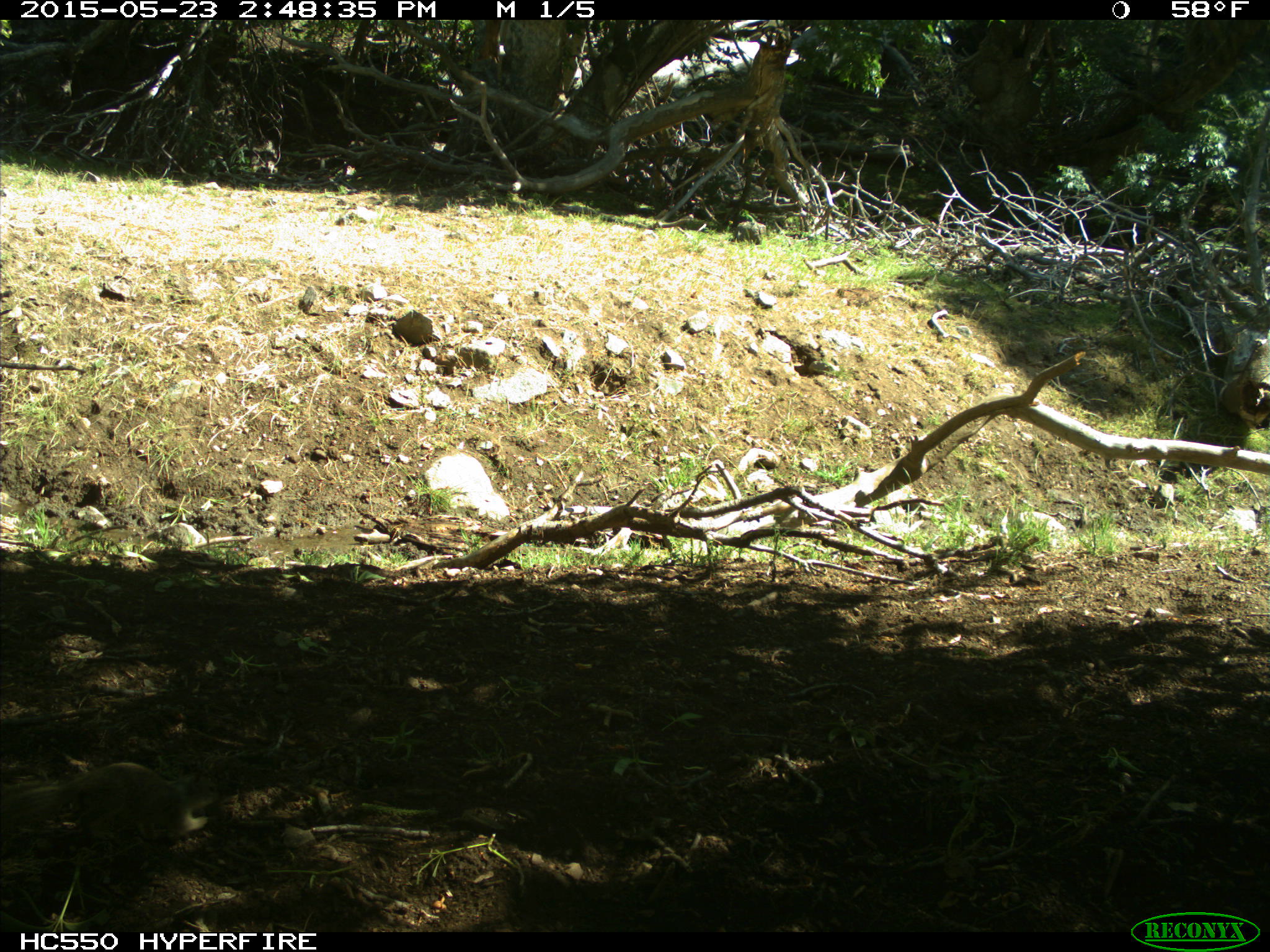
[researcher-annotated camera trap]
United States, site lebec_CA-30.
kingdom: Animalia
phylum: Chordata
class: Mammalia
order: Rodentia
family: Sciuridae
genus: Otospermophilus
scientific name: Otospermophilus beecheyi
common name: california ground squirrel